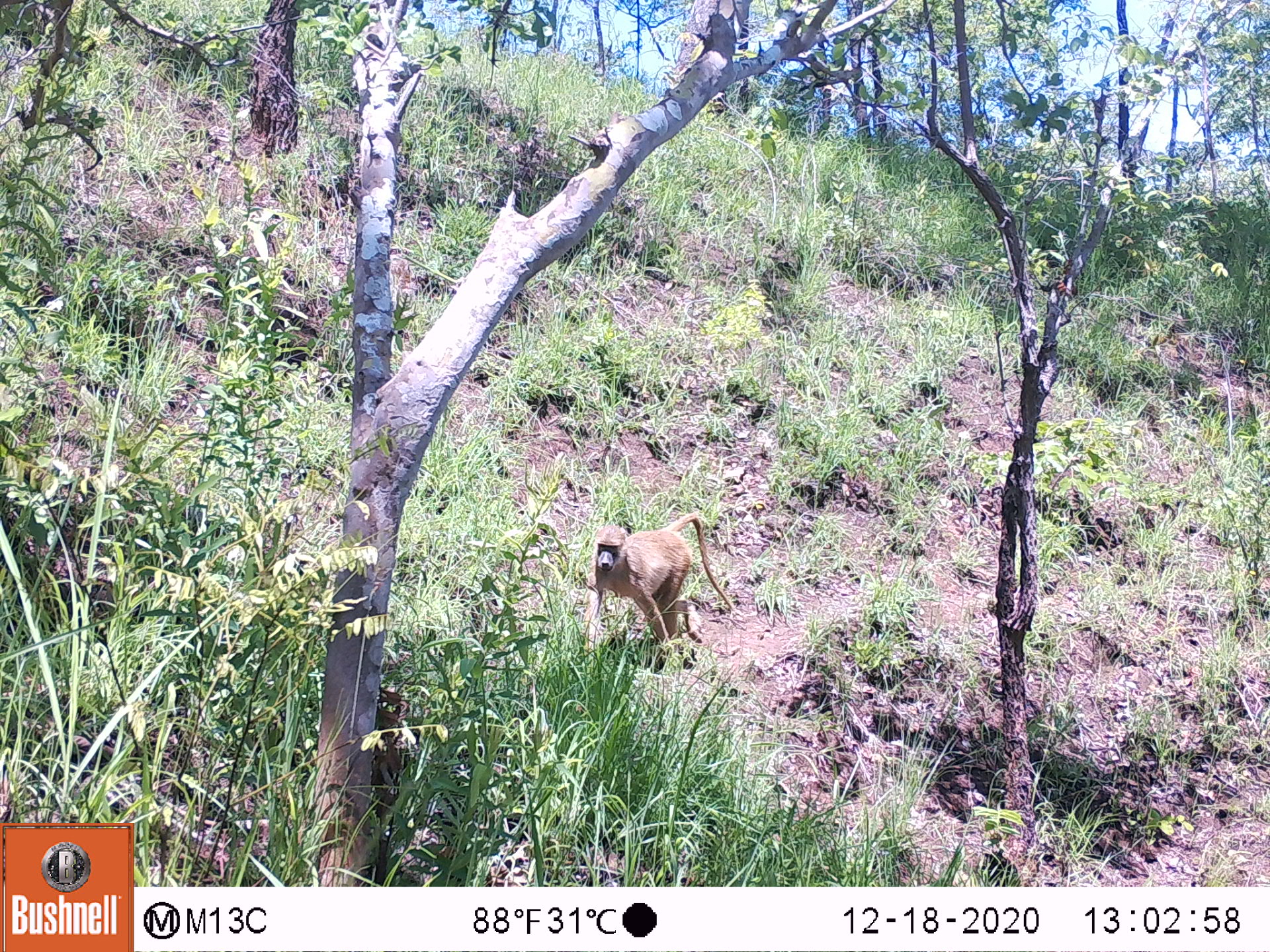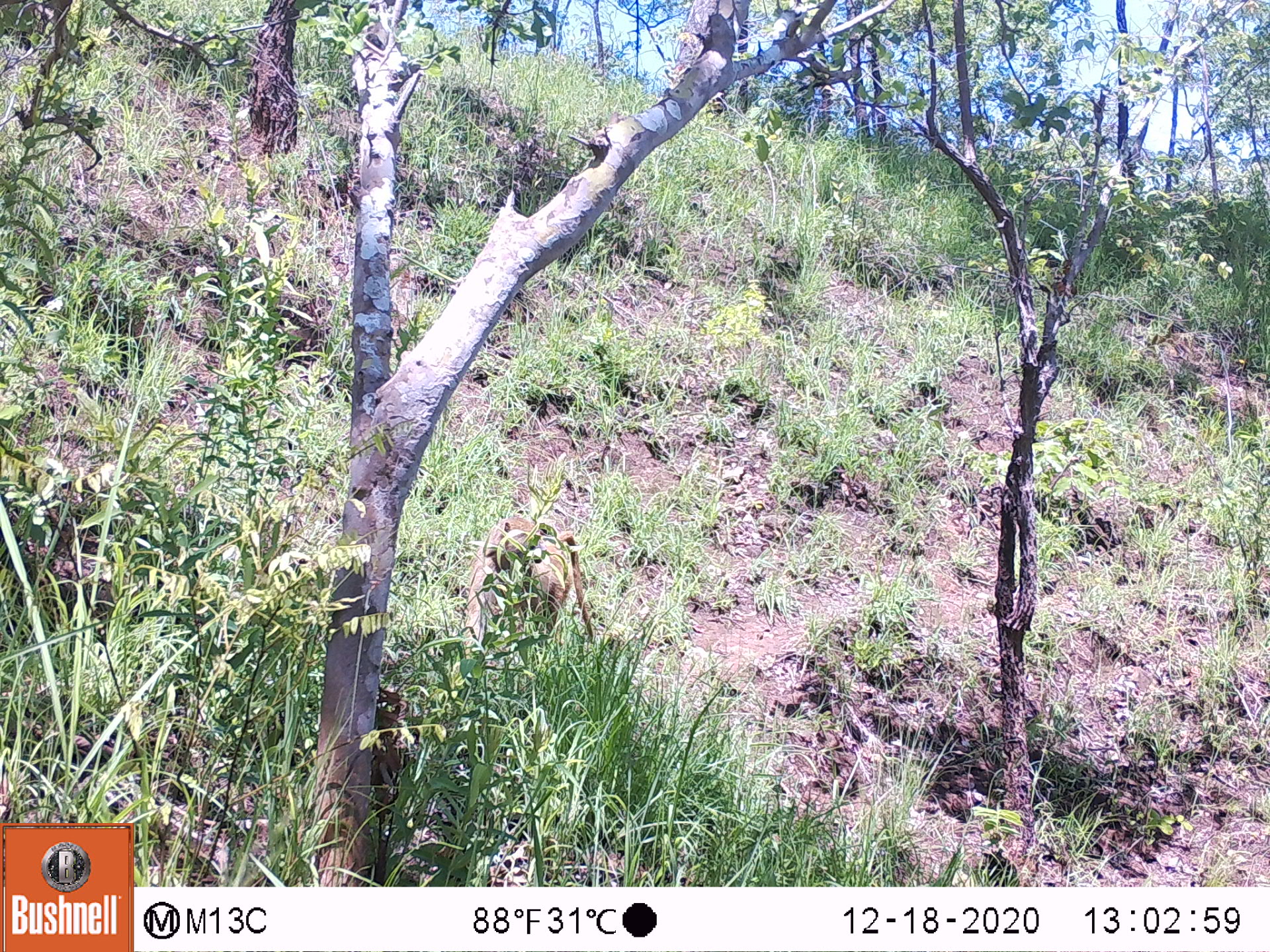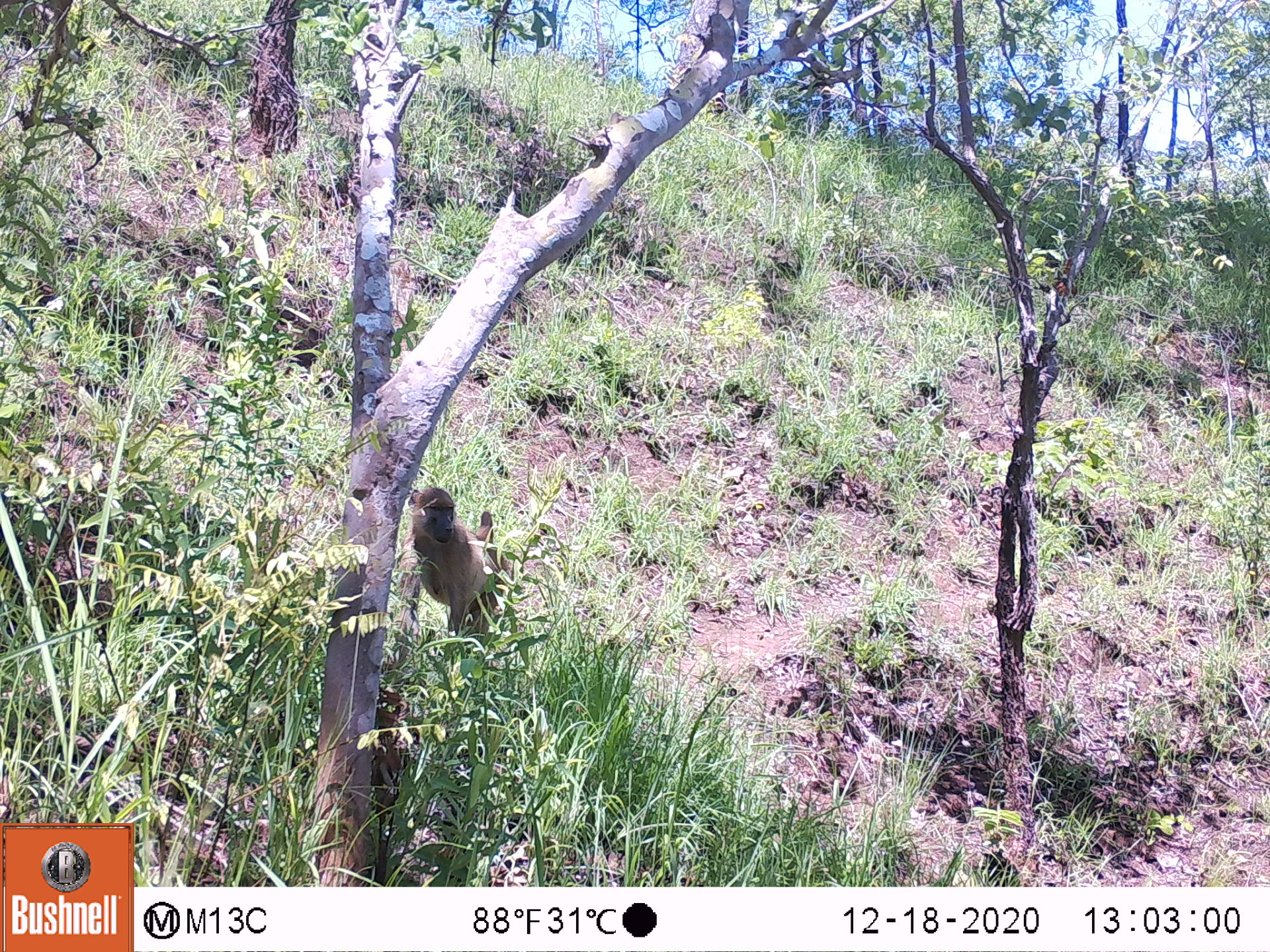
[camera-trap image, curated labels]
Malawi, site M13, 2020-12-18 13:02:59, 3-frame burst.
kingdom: Animalia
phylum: Chordata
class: Mammalia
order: Primates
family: Cercopithecidae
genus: Papio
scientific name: Papio cynocephalus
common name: yellow baboon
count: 1